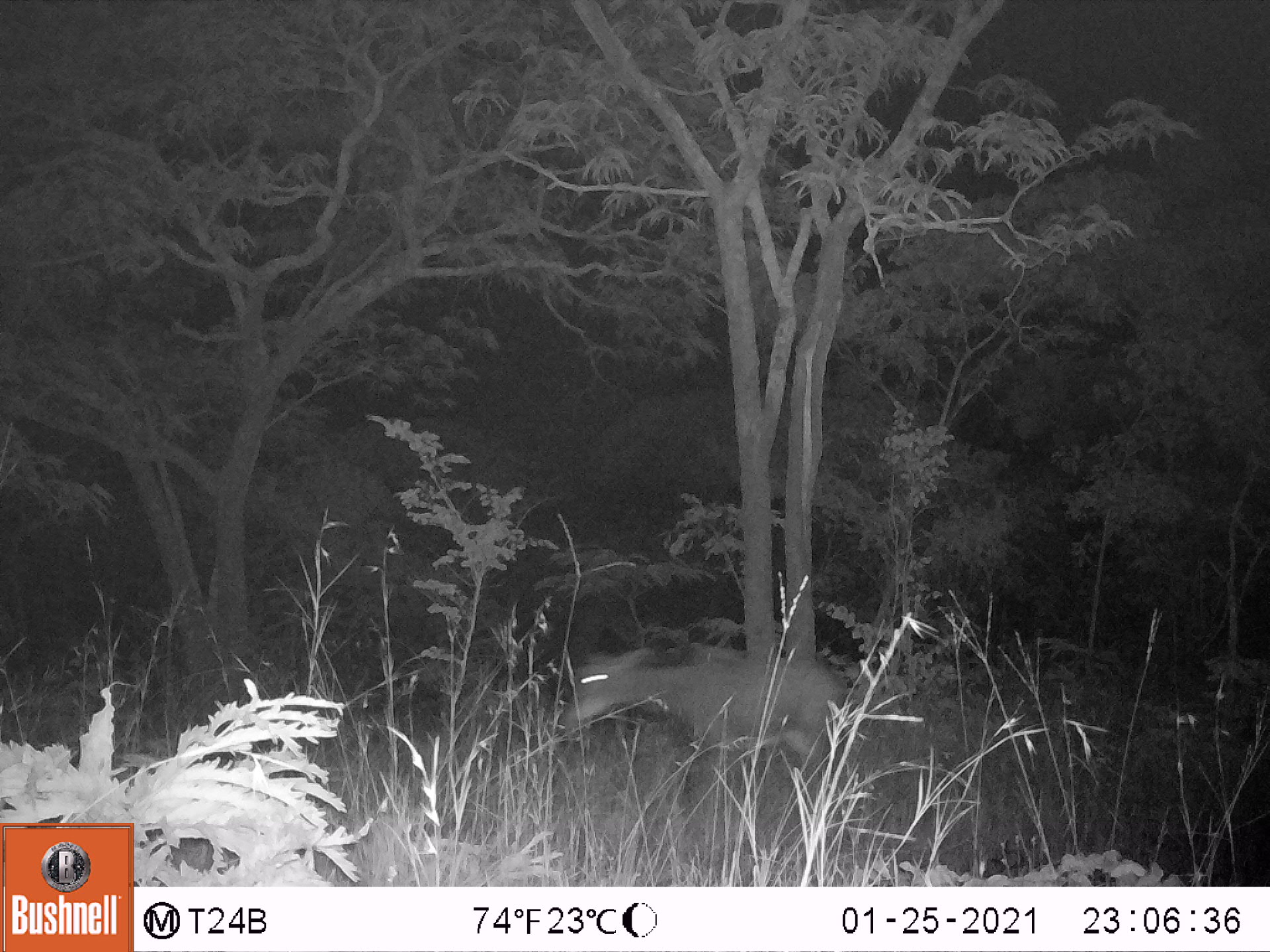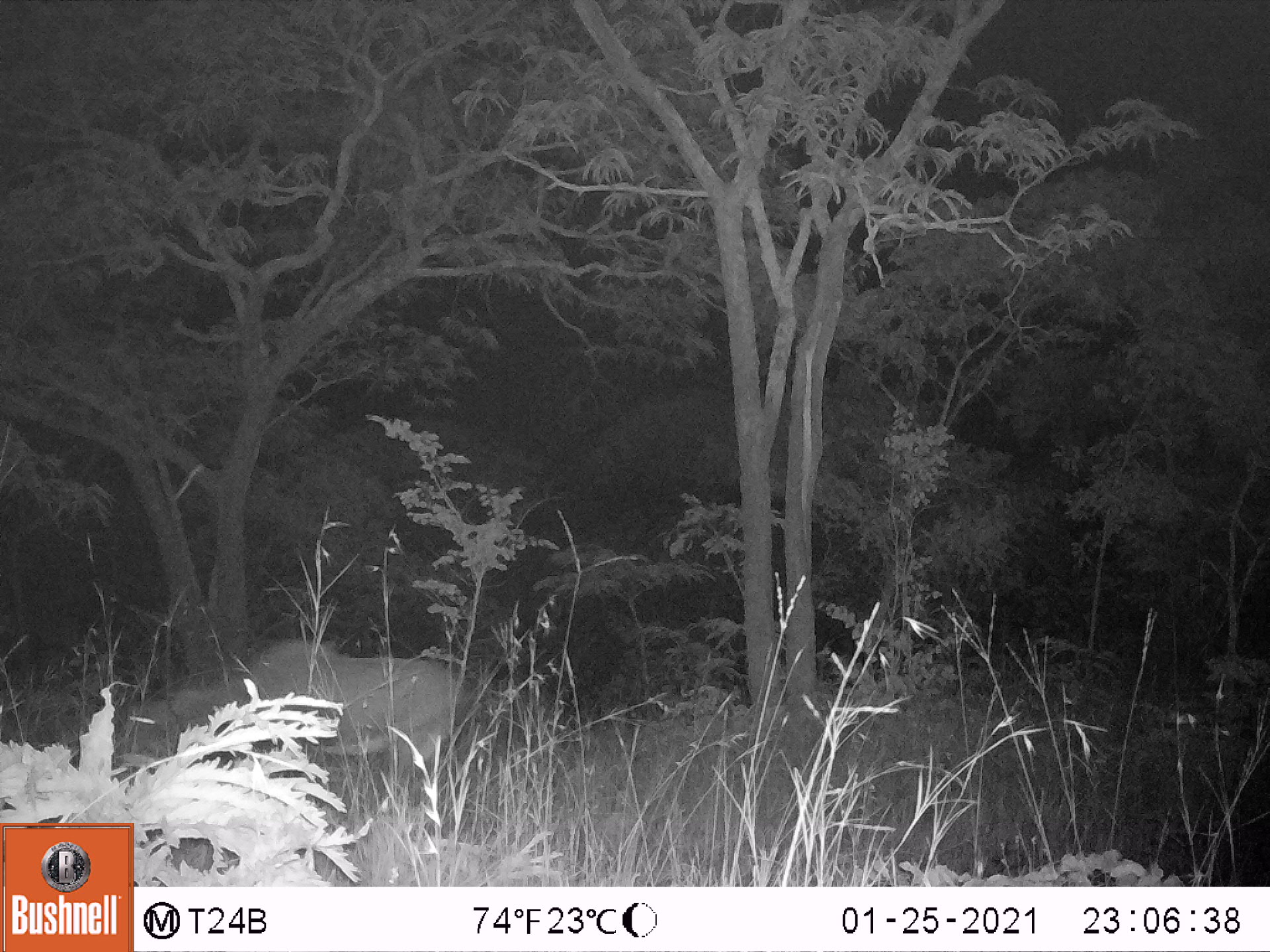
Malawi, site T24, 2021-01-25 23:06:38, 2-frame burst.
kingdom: Animalia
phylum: Chordata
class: Mammalia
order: Artiodactyla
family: Bovidae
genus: Hippotragus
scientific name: Hippotragus niger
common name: sable antelope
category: sable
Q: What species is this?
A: Sable (sable antelope) (Hippotragus niger).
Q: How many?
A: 1.